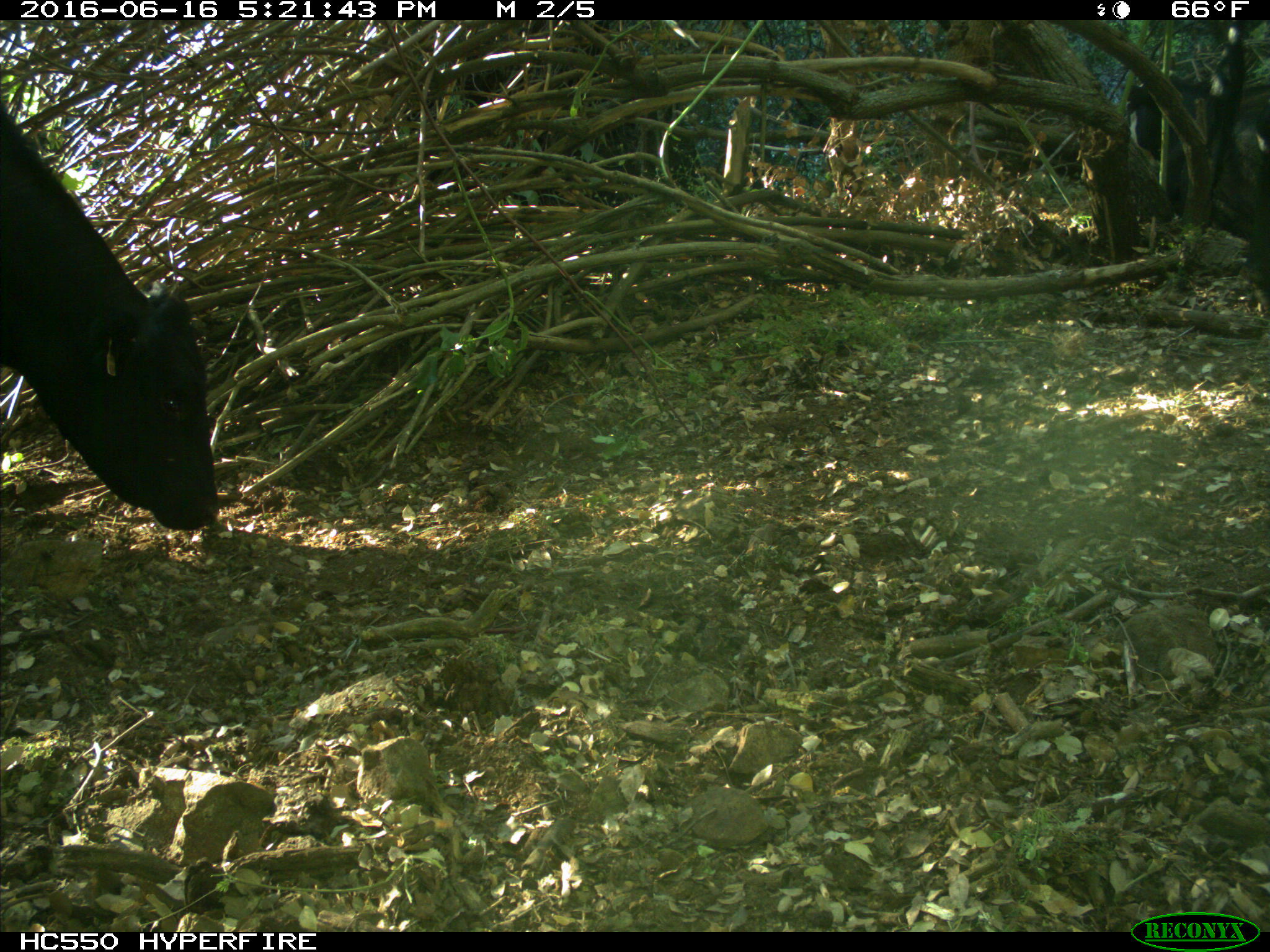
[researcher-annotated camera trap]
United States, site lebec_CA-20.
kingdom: Animalia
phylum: Chordata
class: Mammalia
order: Artiodactyla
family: Bovidae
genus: Bos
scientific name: Bos taurus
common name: domestic cow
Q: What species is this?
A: Bos taurus (domestic cow).